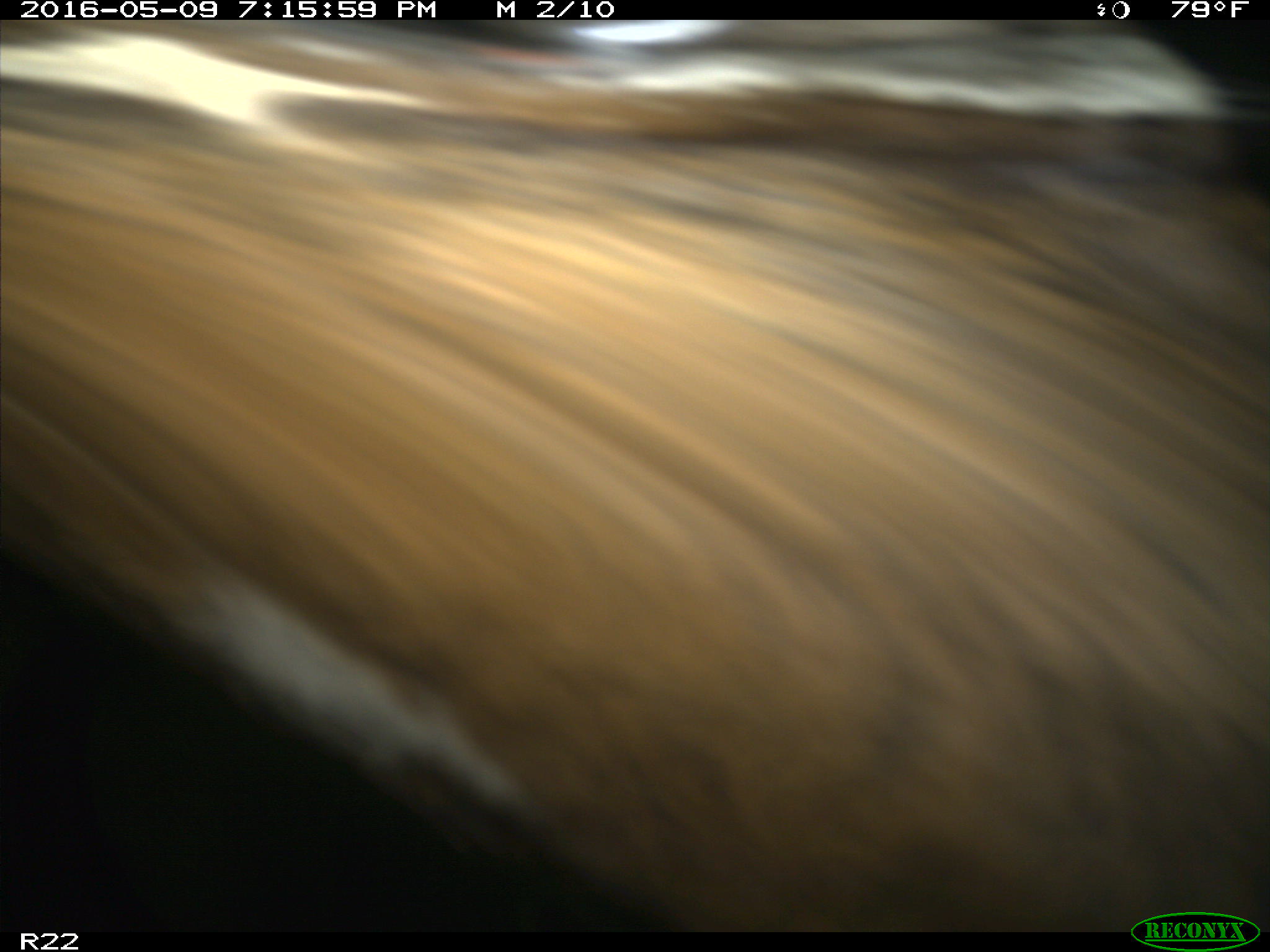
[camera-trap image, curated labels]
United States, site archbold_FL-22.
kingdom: Animalia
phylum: Chordata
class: Mammalia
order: Artiodactyla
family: Bovidae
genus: Bos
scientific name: Bos taurus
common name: domestic cow